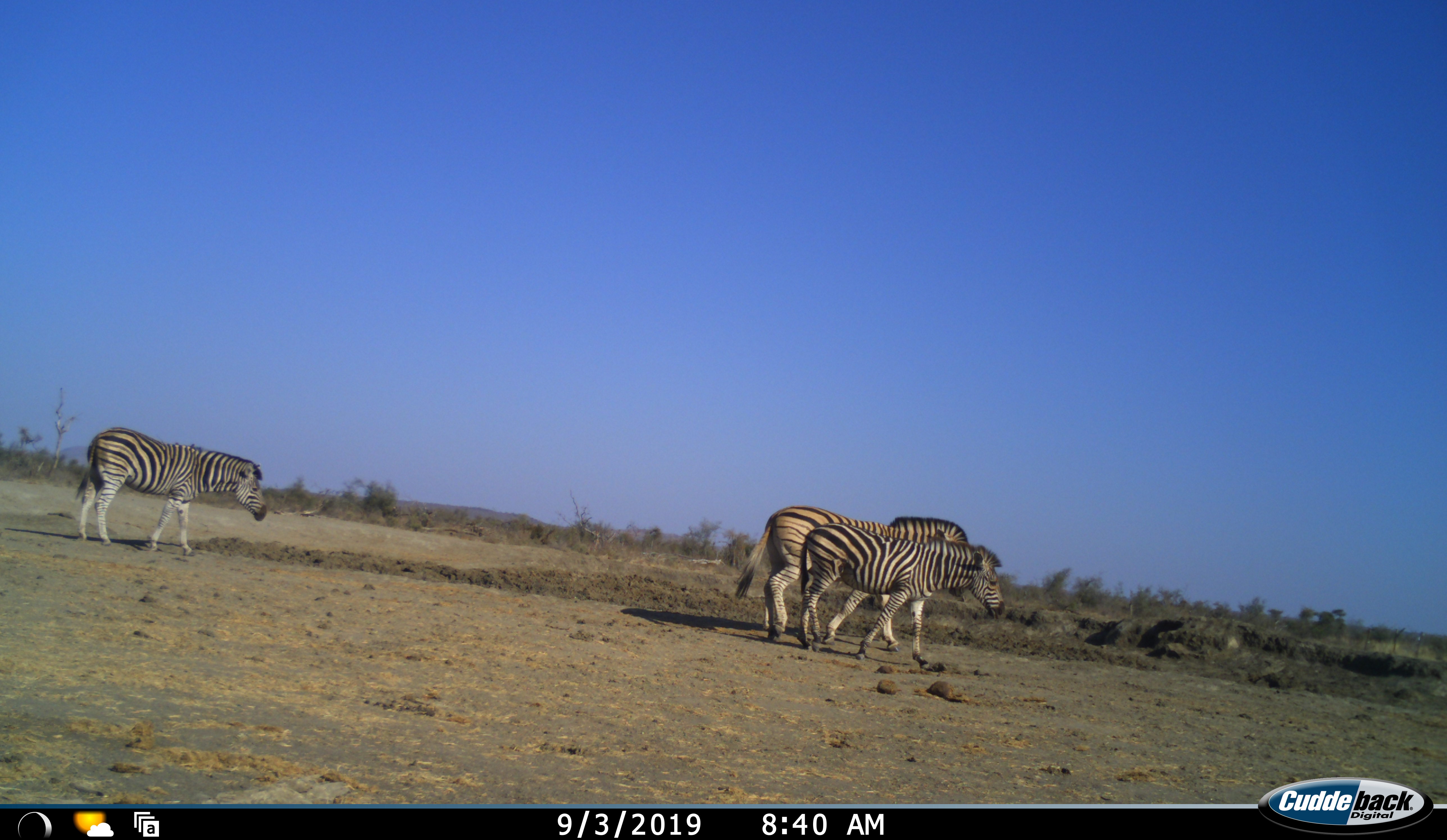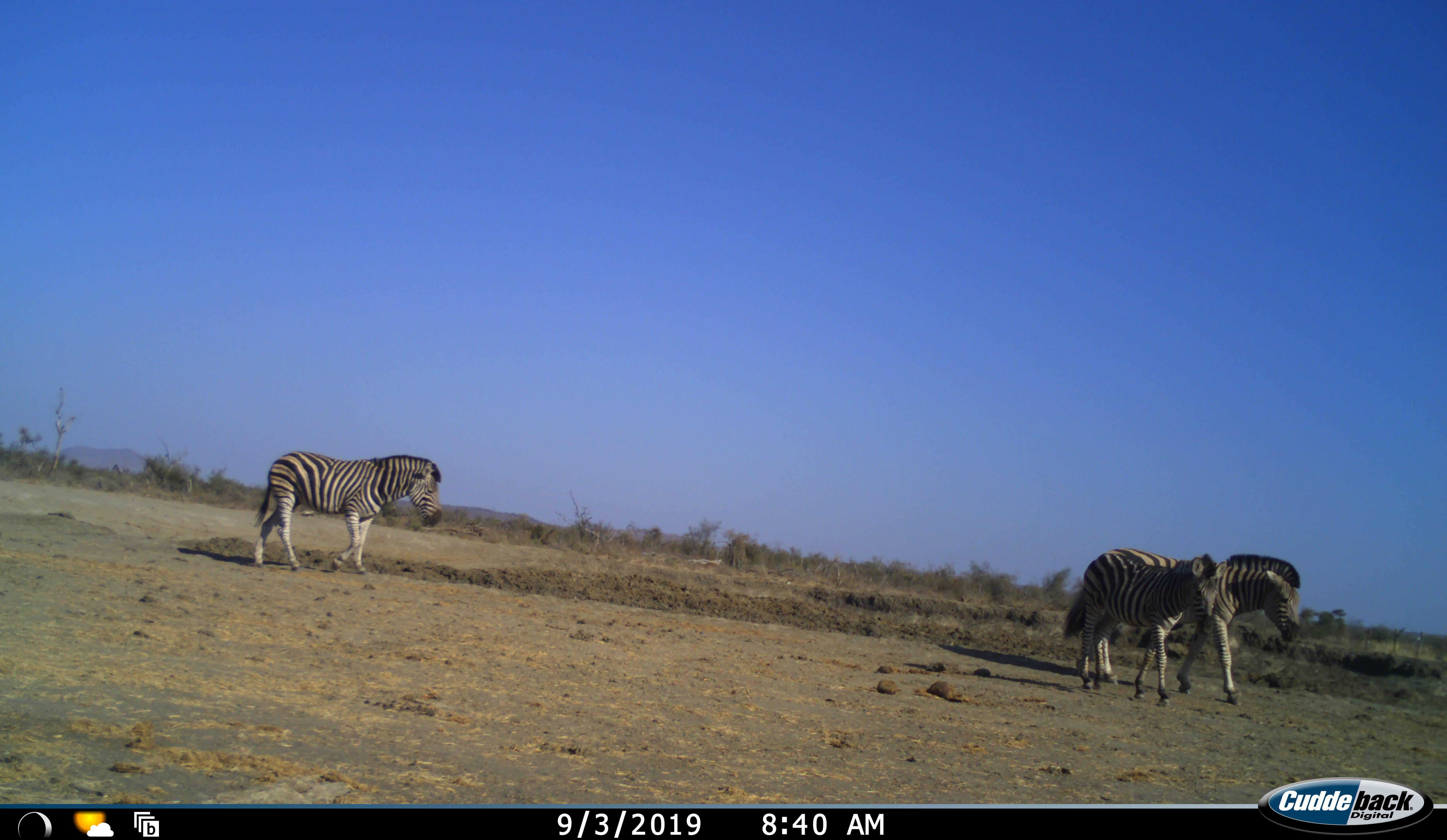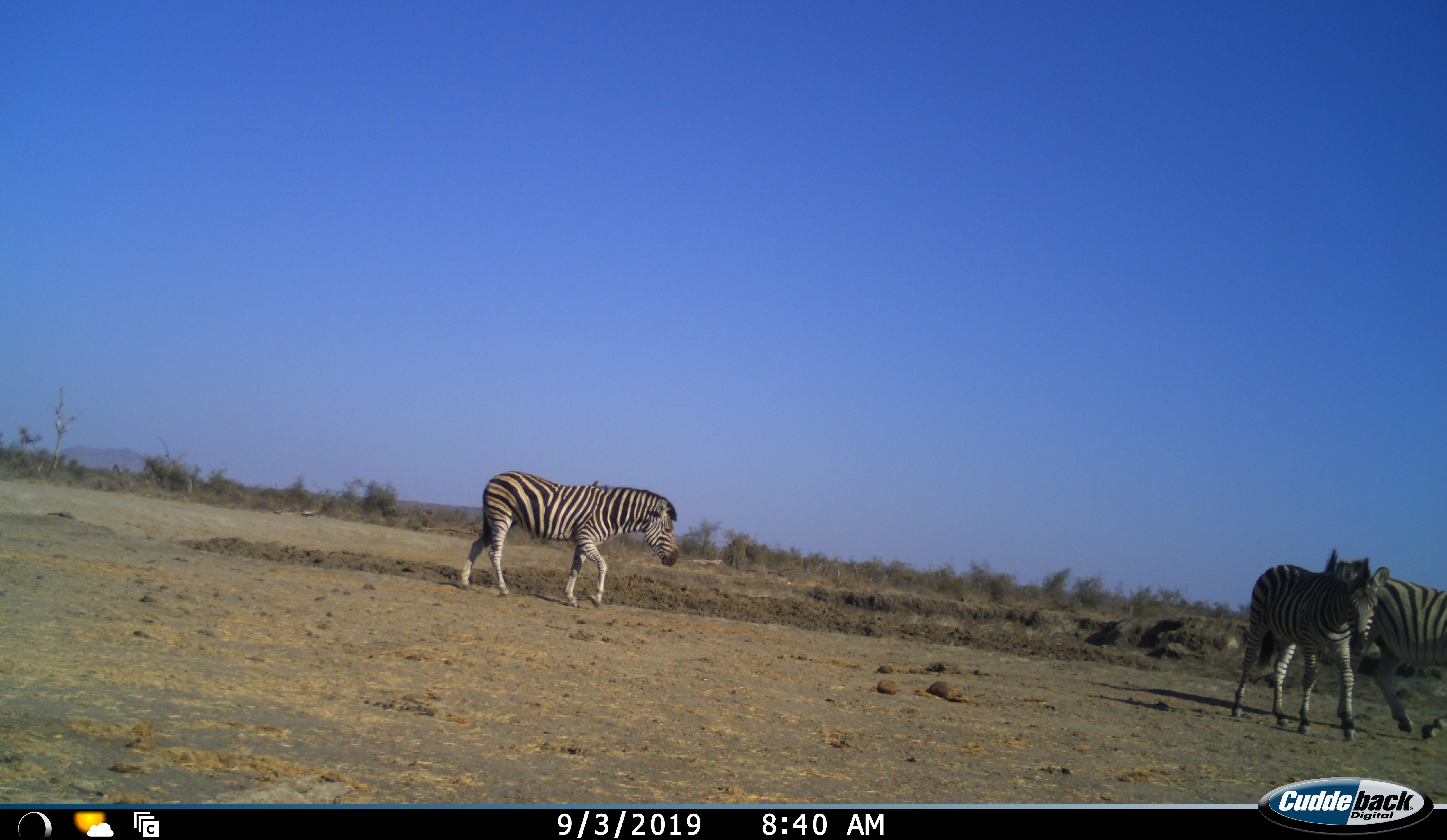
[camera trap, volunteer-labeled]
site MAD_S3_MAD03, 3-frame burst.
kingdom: Animalia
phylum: Chordata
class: Mammalia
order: Perissodactyla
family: Equidae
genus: Equus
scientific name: Equus quagga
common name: plains zebra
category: zebraplains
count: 3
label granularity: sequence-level